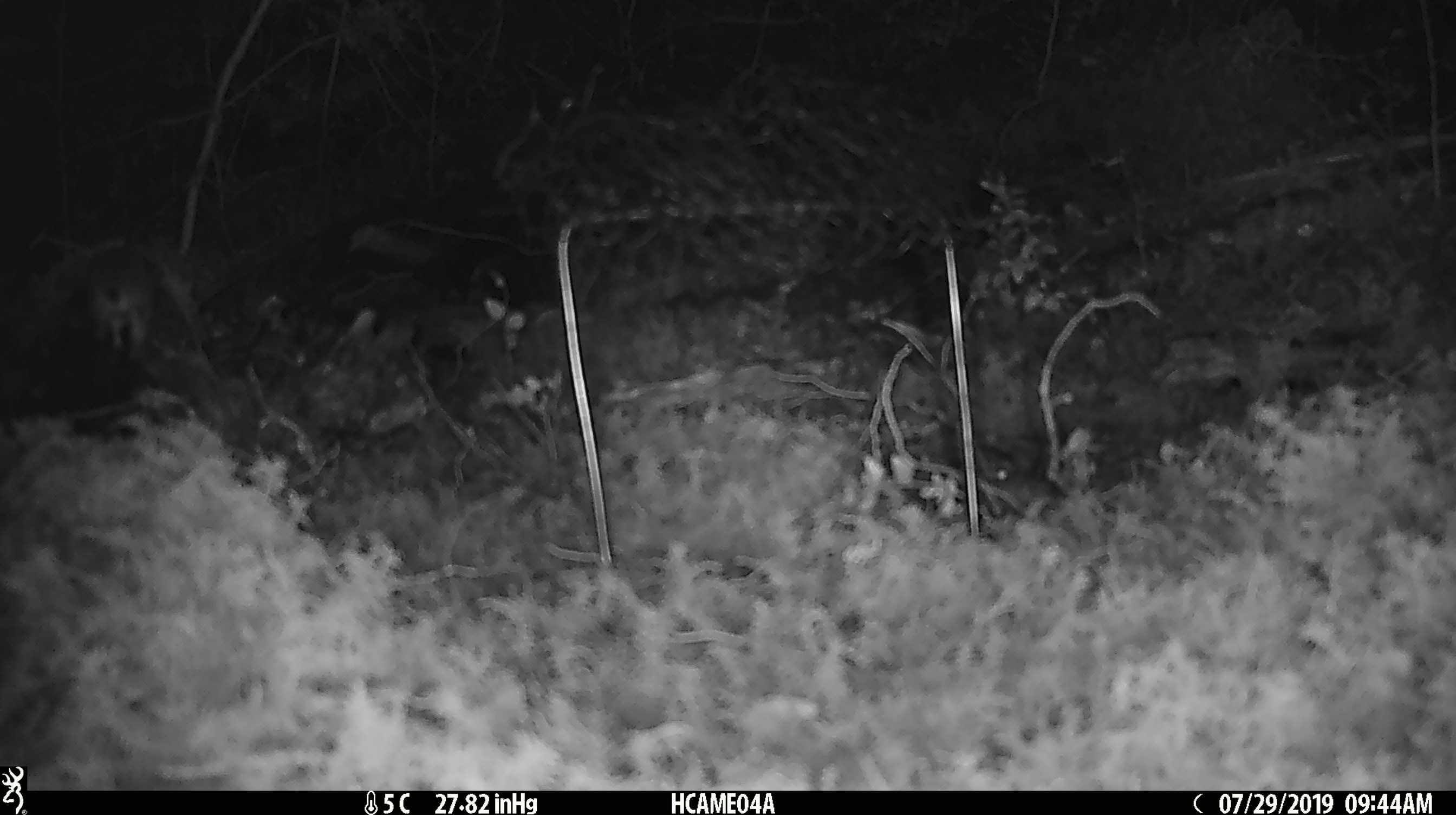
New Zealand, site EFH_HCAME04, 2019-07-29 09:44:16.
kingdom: Animalia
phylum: Chordata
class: Mammalia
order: Rodentia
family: Muridae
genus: Mus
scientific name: Mus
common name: mouse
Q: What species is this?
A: Mouse (Mus).